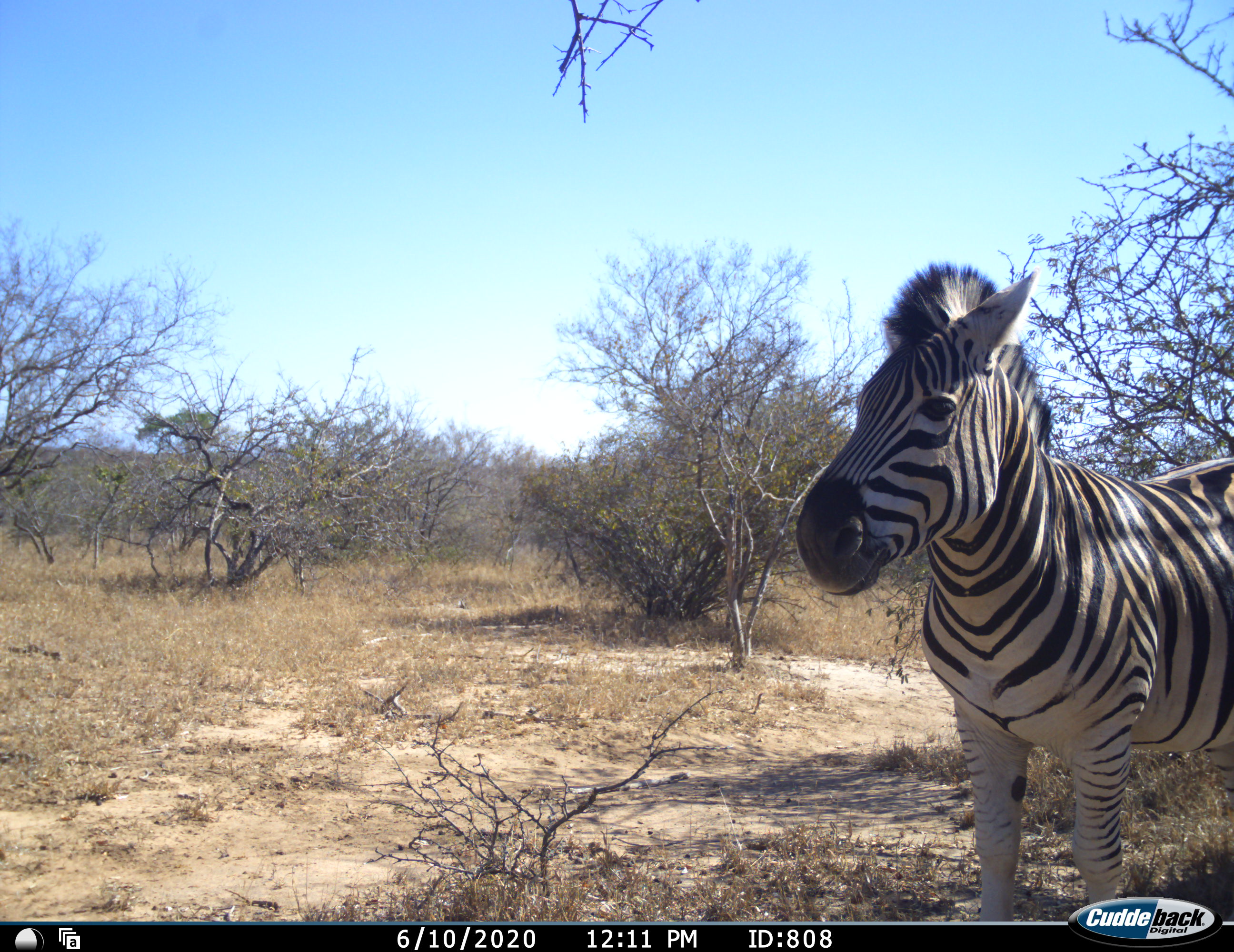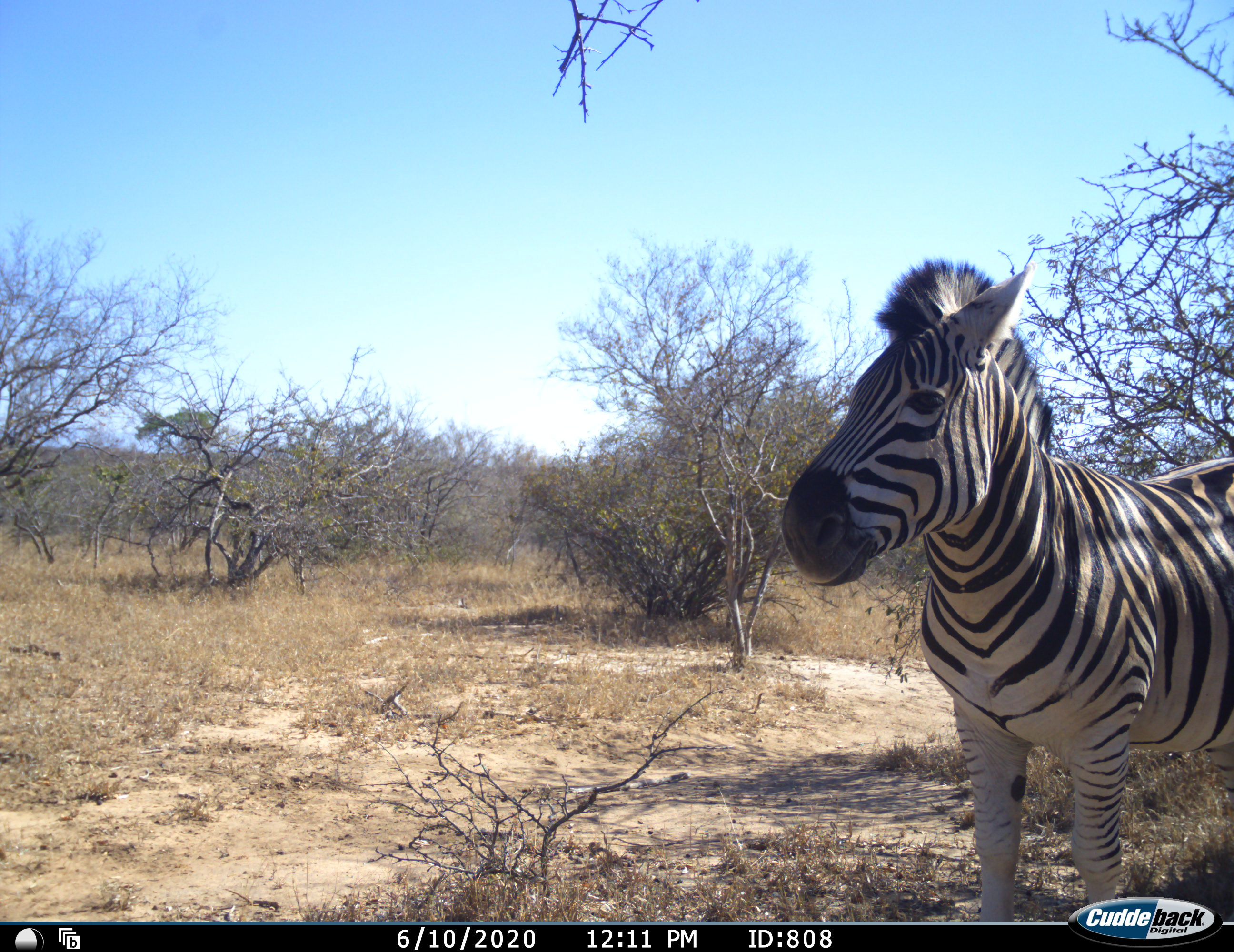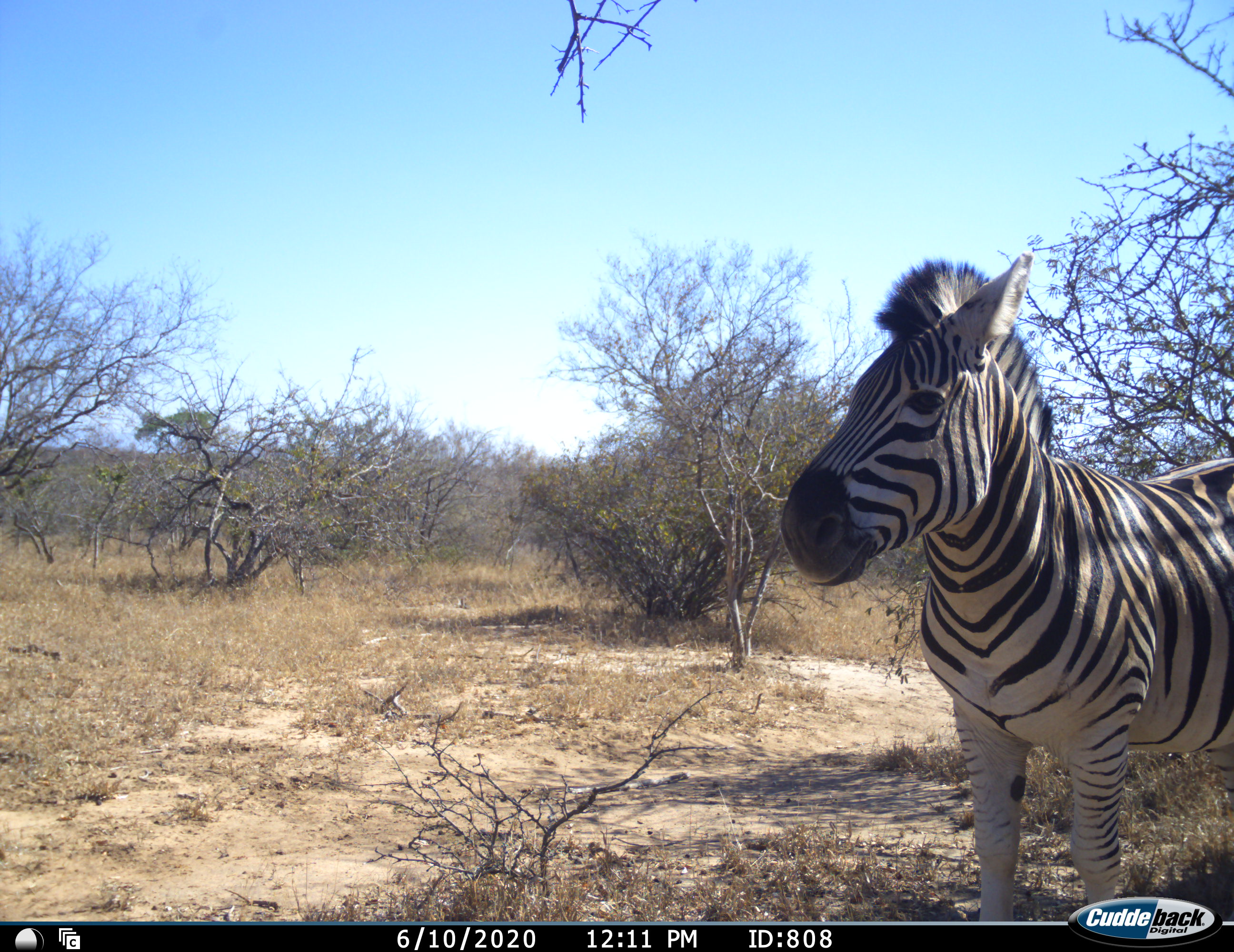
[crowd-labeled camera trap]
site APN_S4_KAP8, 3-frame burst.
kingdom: Animalia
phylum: Chordata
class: Mammalia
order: Perissodactyla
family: Equidae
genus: Equus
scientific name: Equus quagga burchellii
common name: burchell's zebra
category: zebraburchells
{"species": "zebraburchells (burchell's zebra) (Equus quagga burchellii)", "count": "1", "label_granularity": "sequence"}